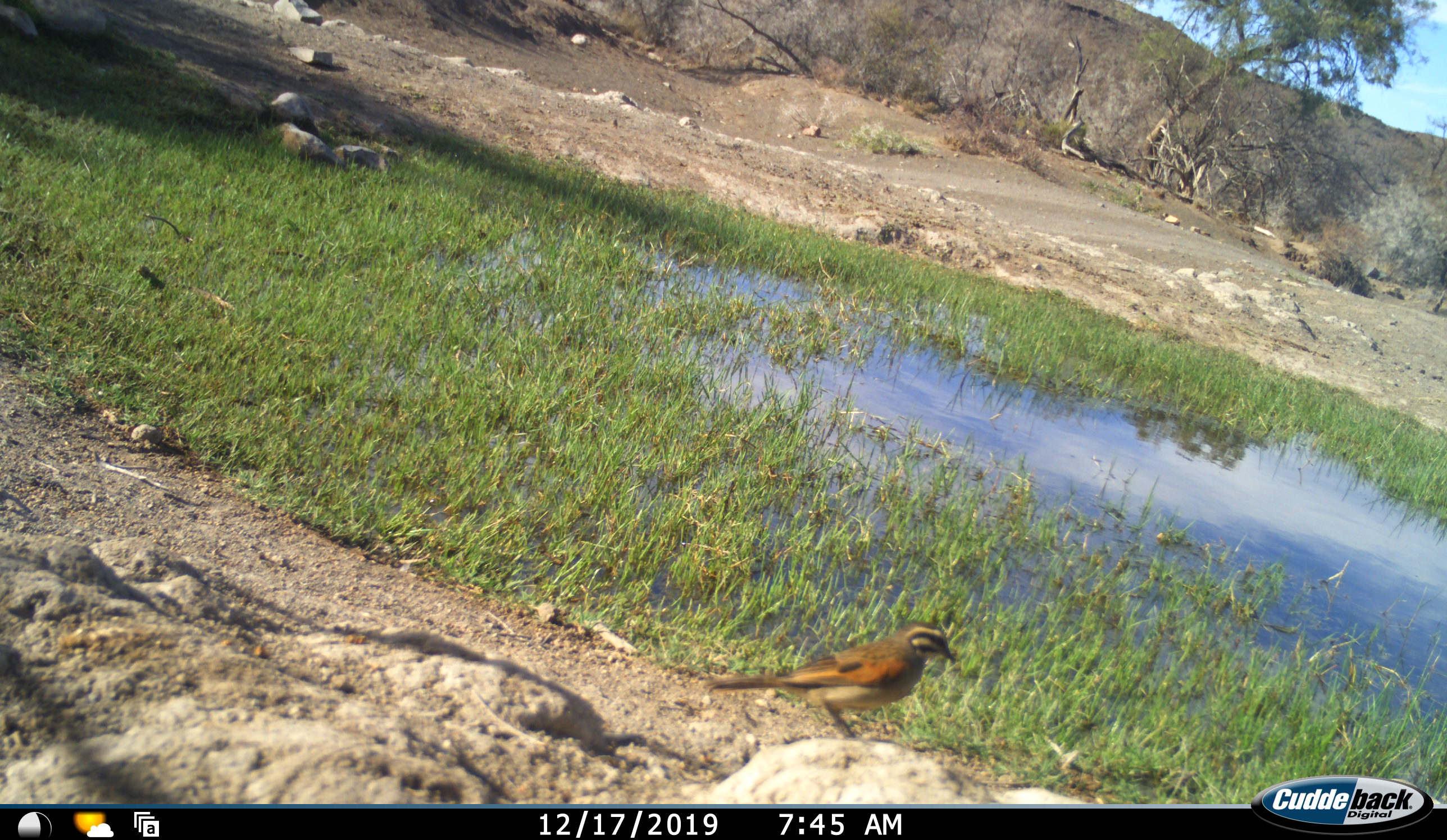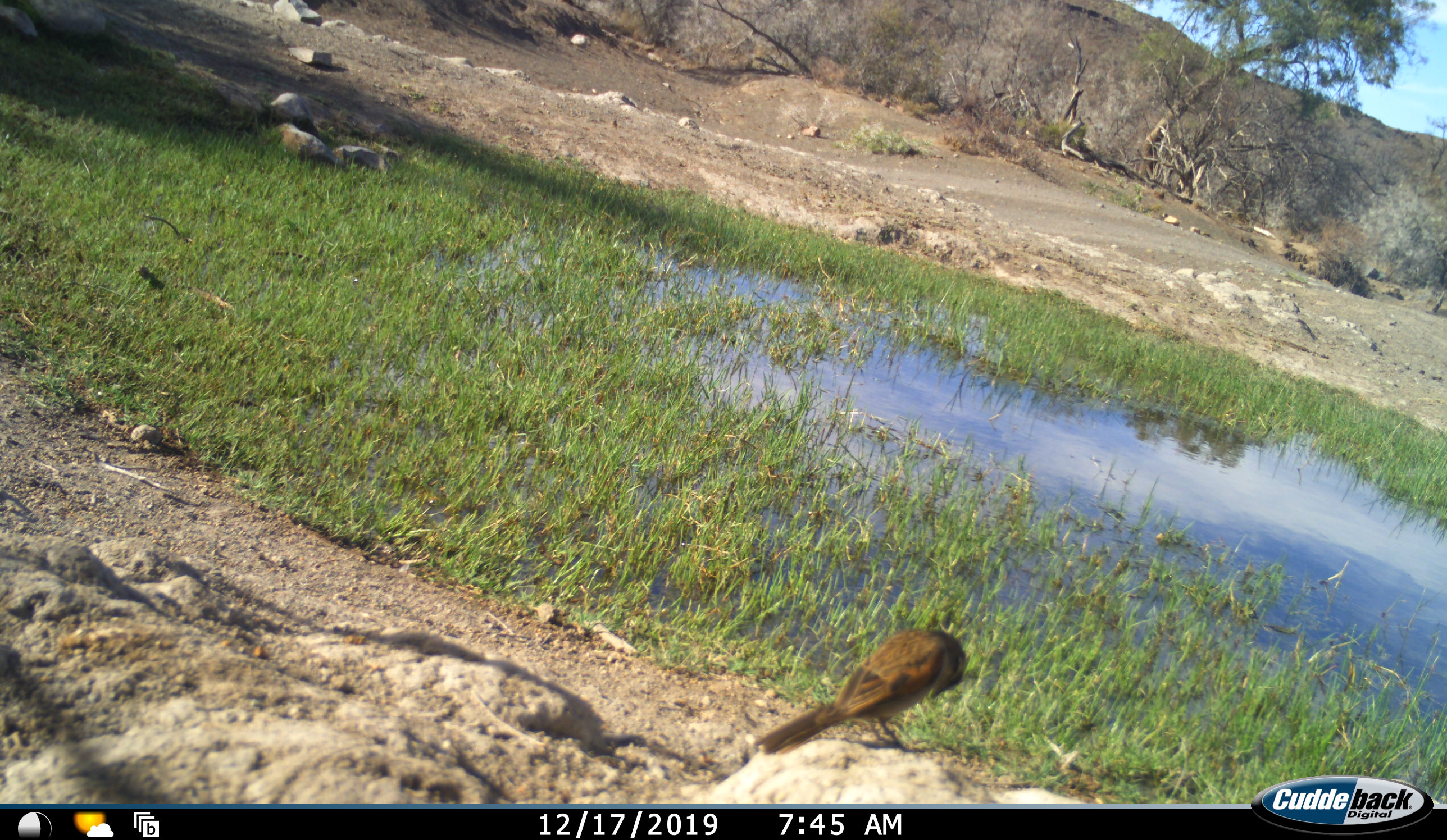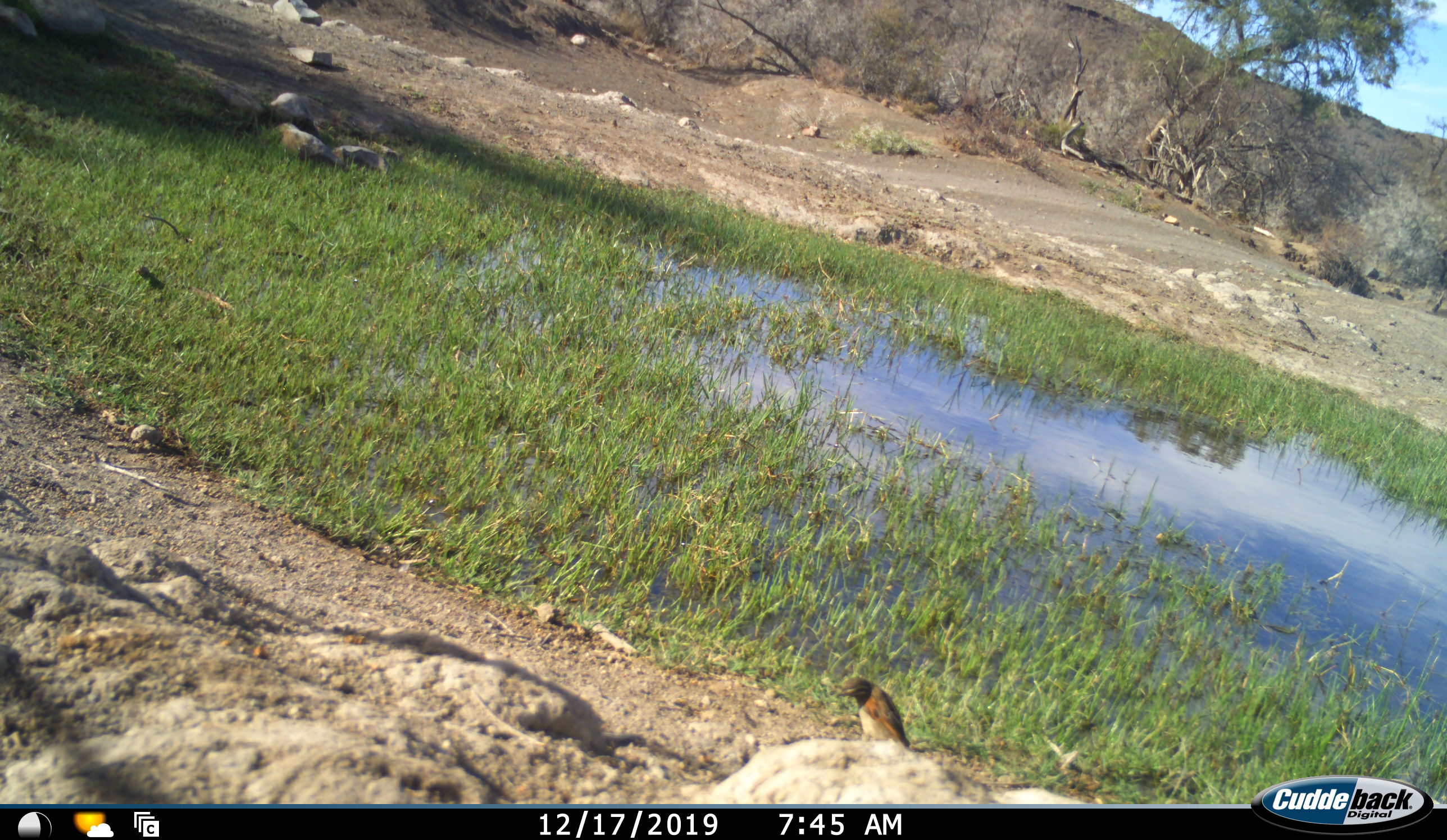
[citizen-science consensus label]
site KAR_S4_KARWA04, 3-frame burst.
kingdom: Animalia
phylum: Chordata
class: Aves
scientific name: Aves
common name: bird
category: birdother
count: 1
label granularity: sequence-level